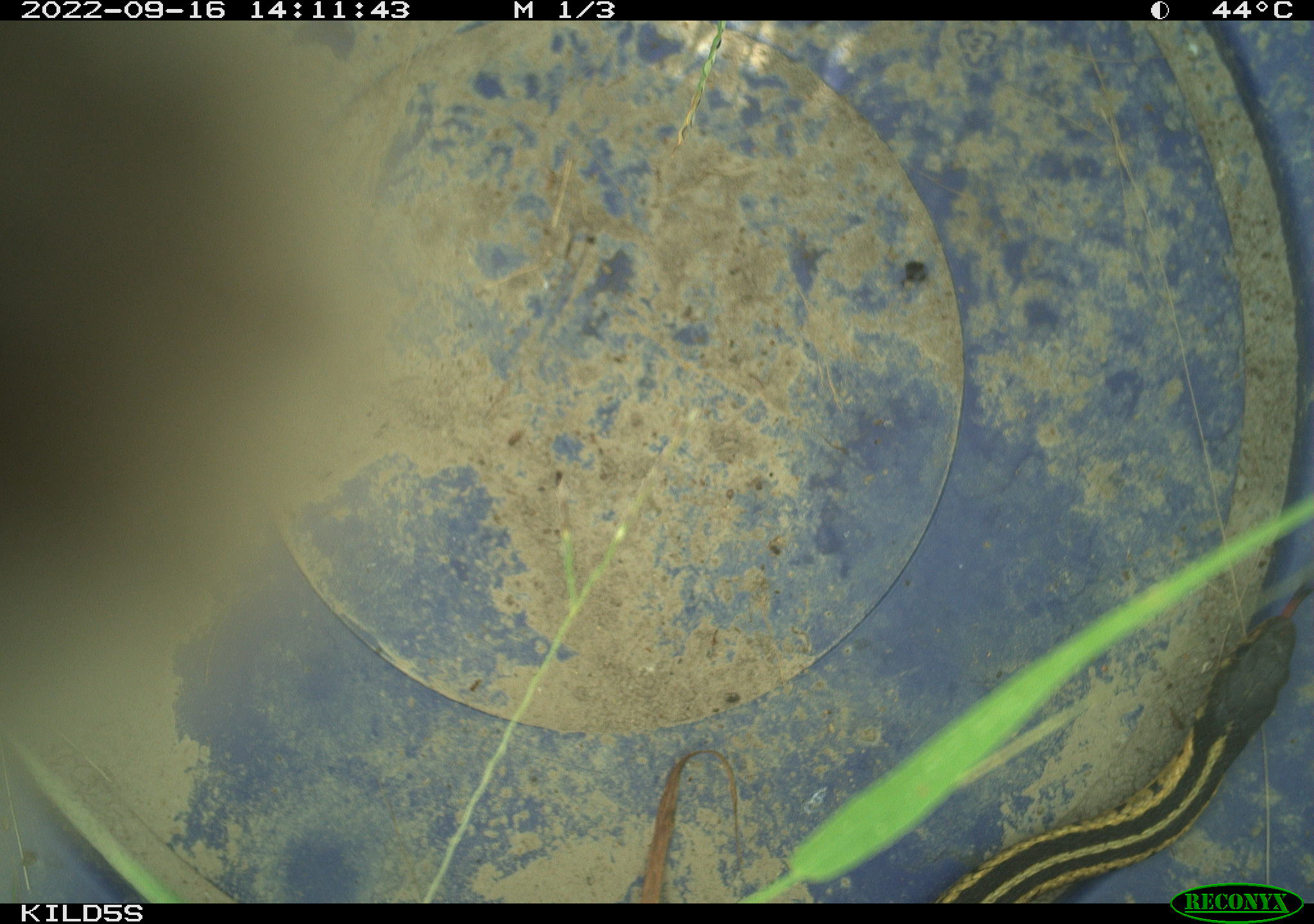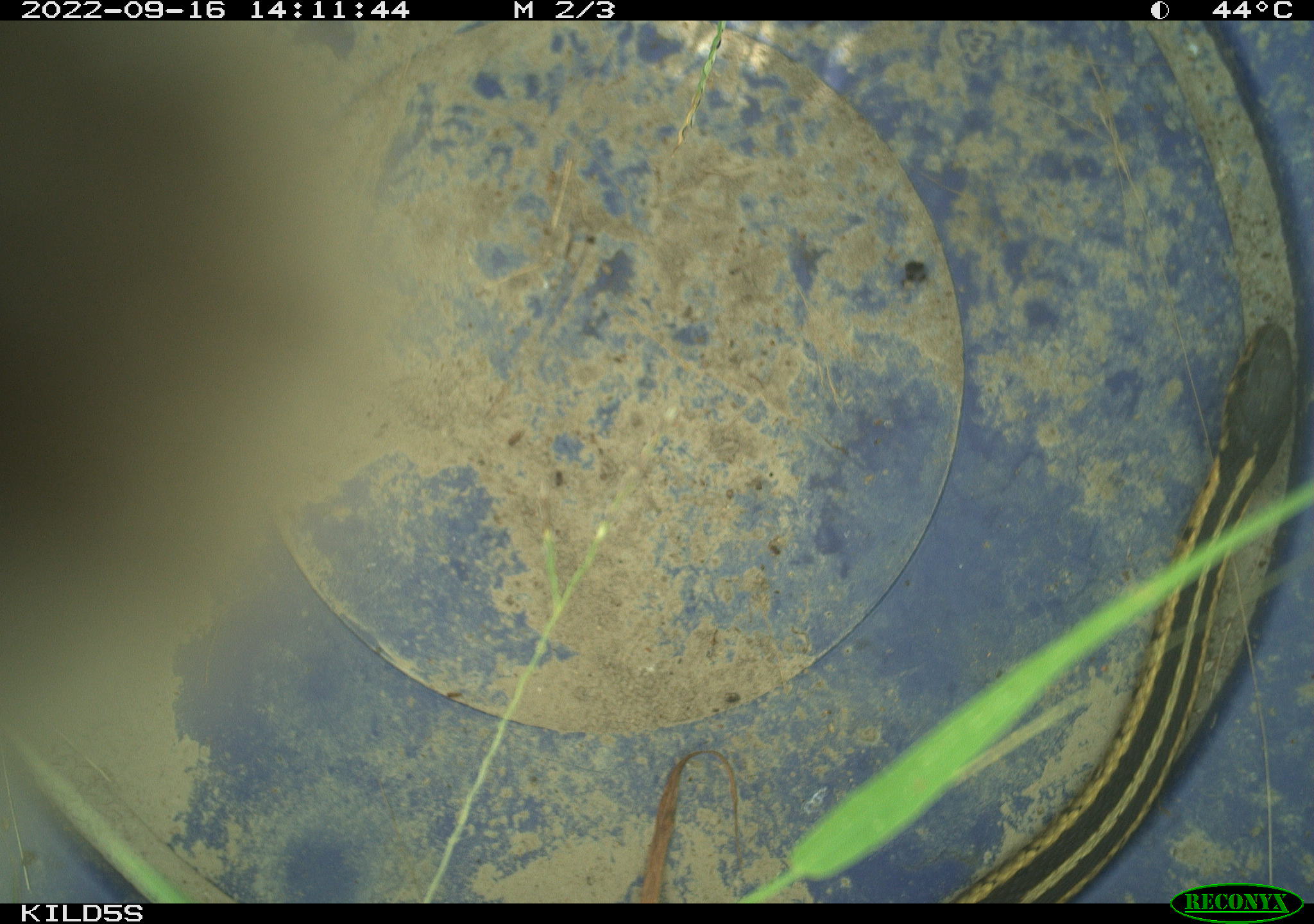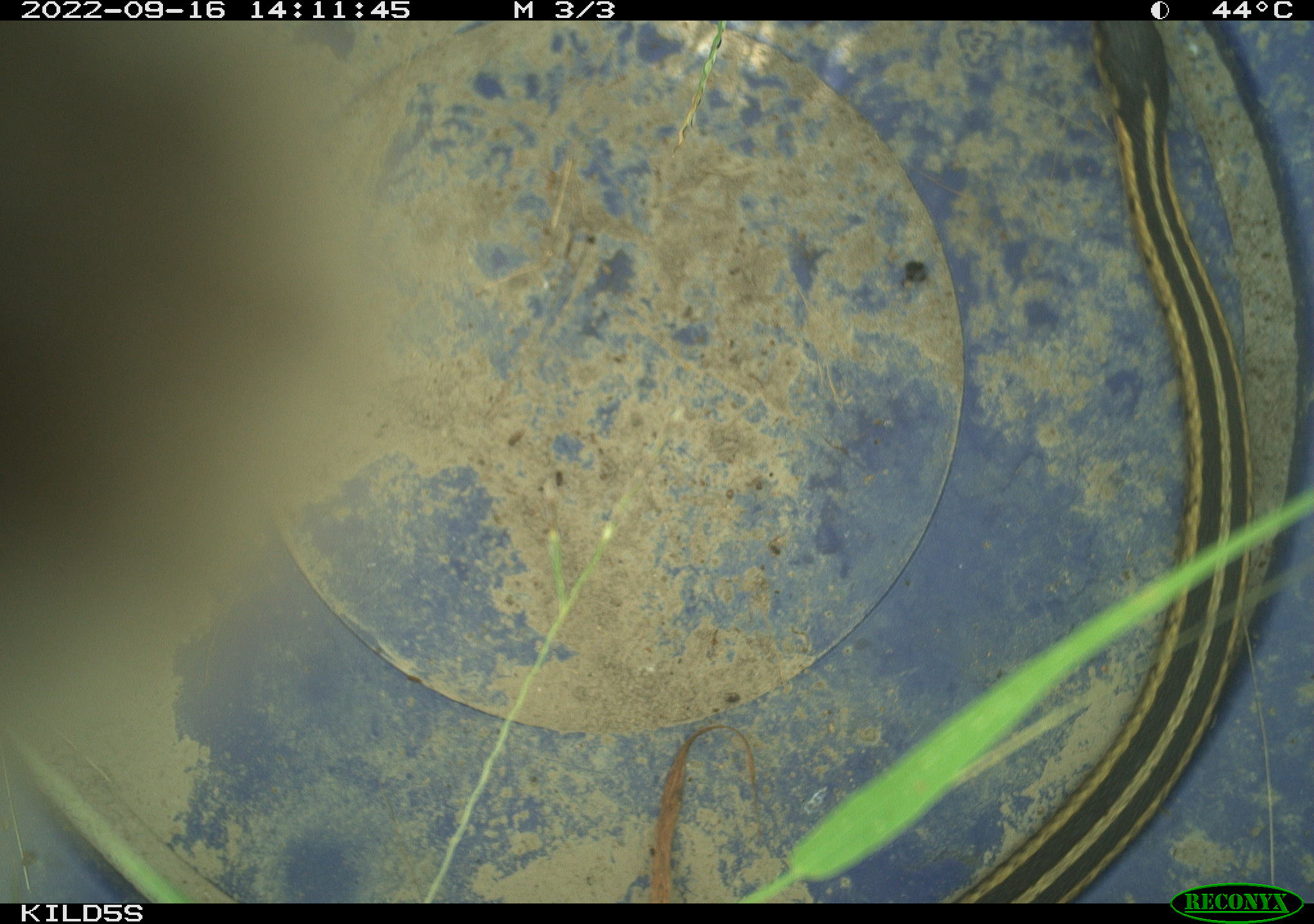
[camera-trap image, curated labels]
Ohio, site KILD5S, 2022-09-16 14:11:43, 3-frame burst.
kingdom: Animalia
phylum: Chordata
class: Reptilia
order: Squamata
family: Colubridae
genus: Thamnophis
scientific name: Thamnophis sirtalis sirtalis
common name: eastern gartersnake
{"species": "eastern gartersnake (Thamnophis sirtalis sirtalis)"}